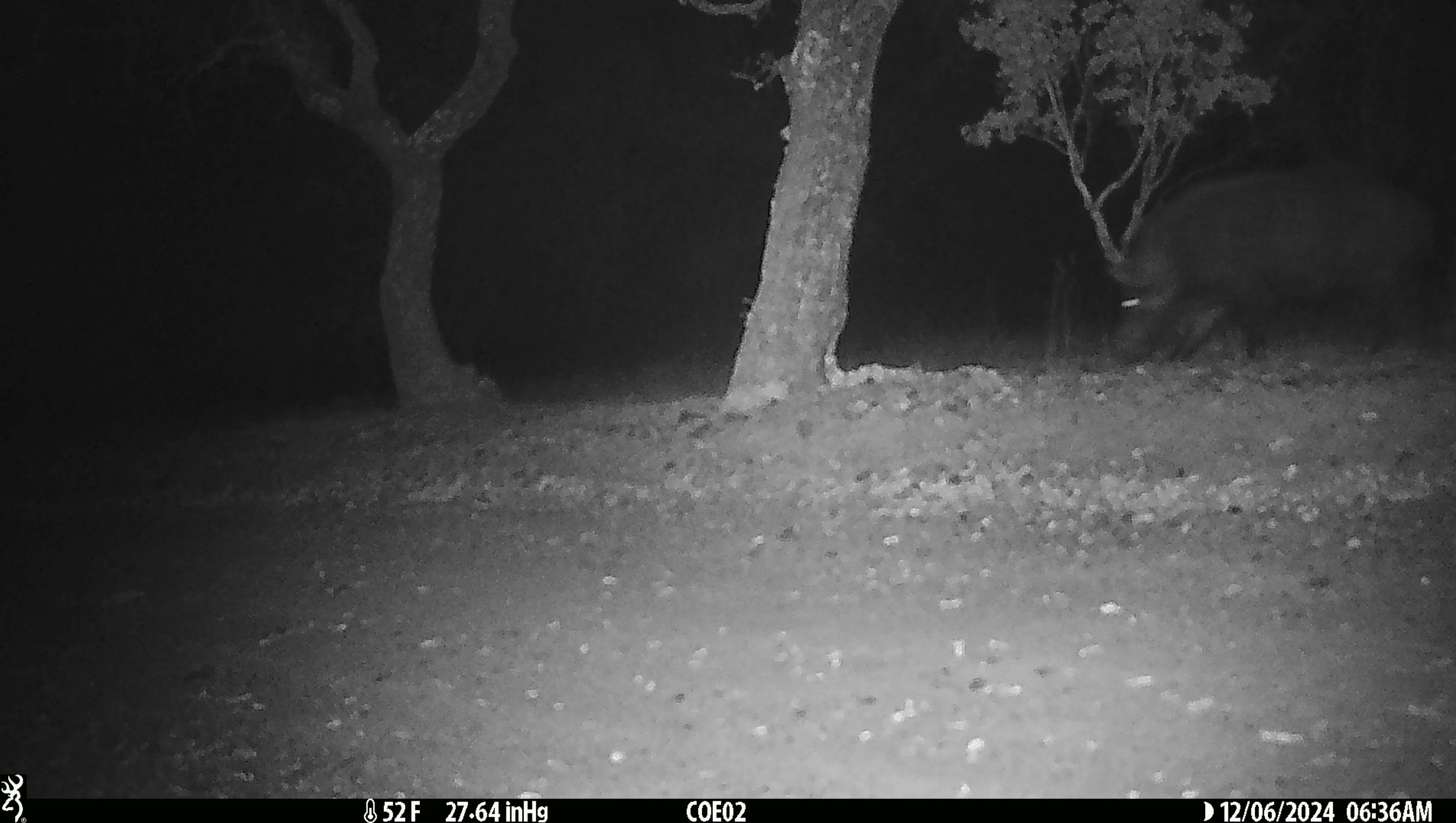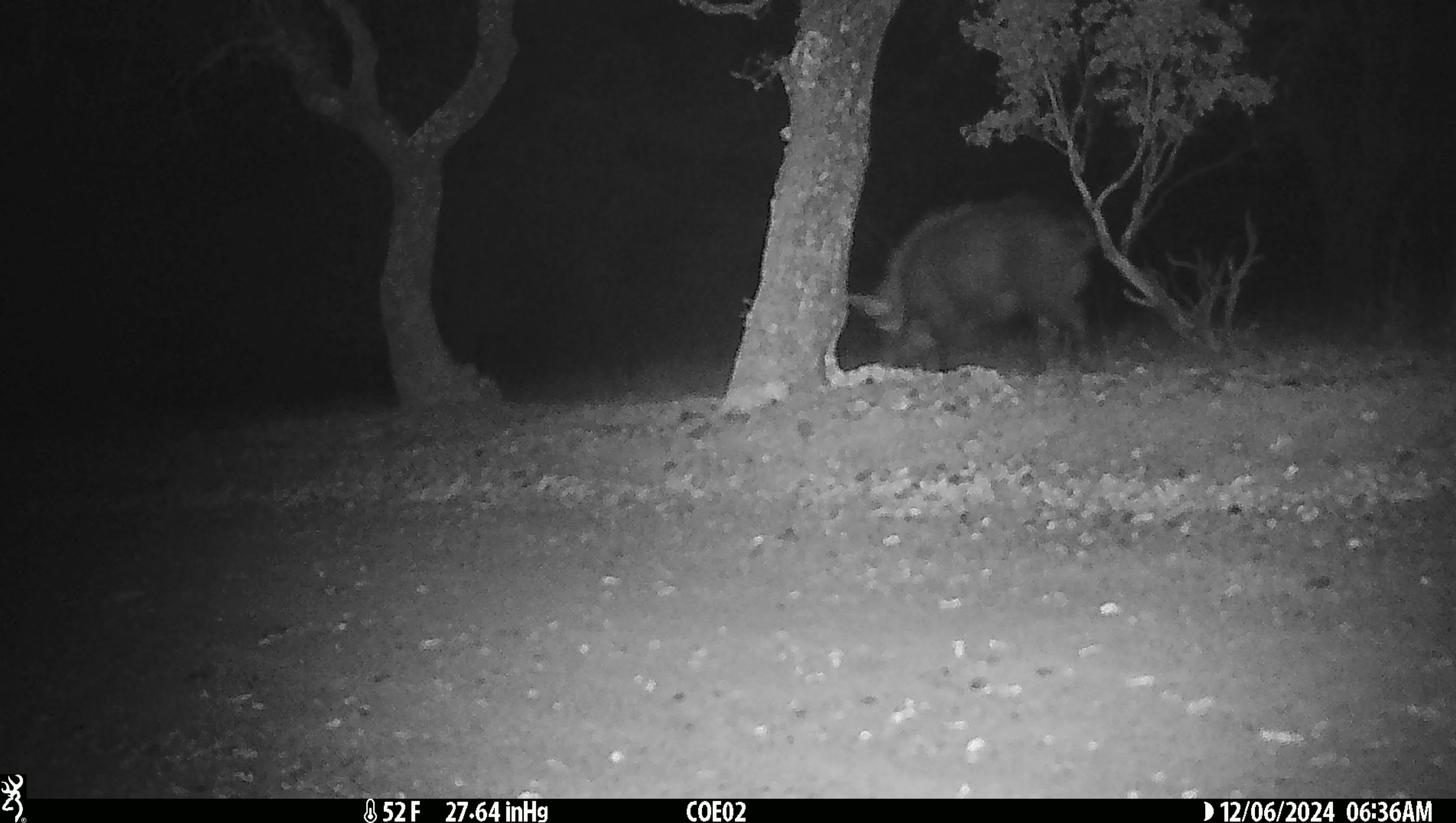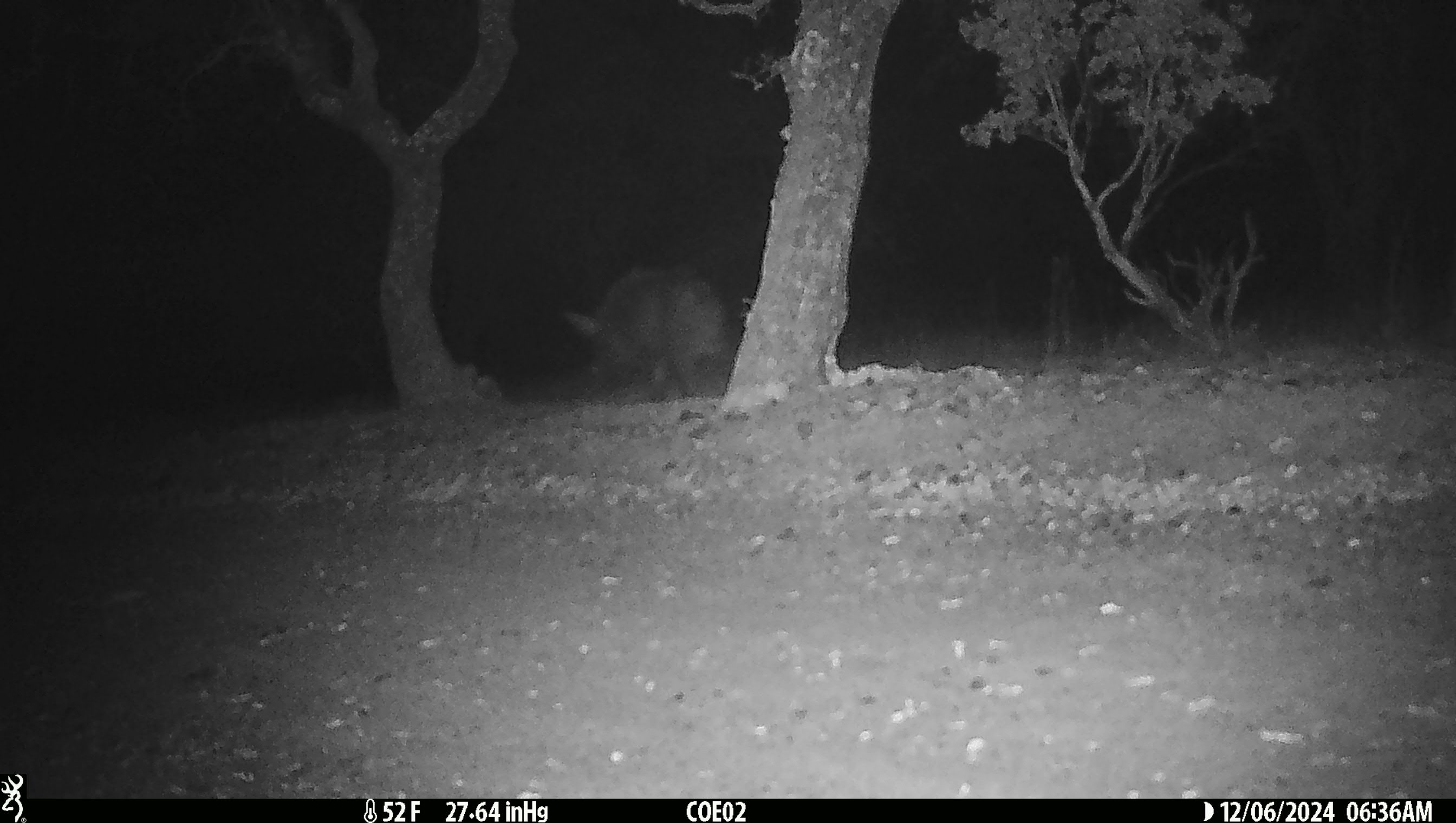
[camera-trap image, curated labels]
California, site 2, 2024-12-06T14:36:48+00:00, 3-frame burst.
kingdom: Animalia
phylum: Chordata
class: Mammalia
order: Artiodactyla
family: Suidae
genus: Sus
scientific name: Sus scrofa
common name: wild boar